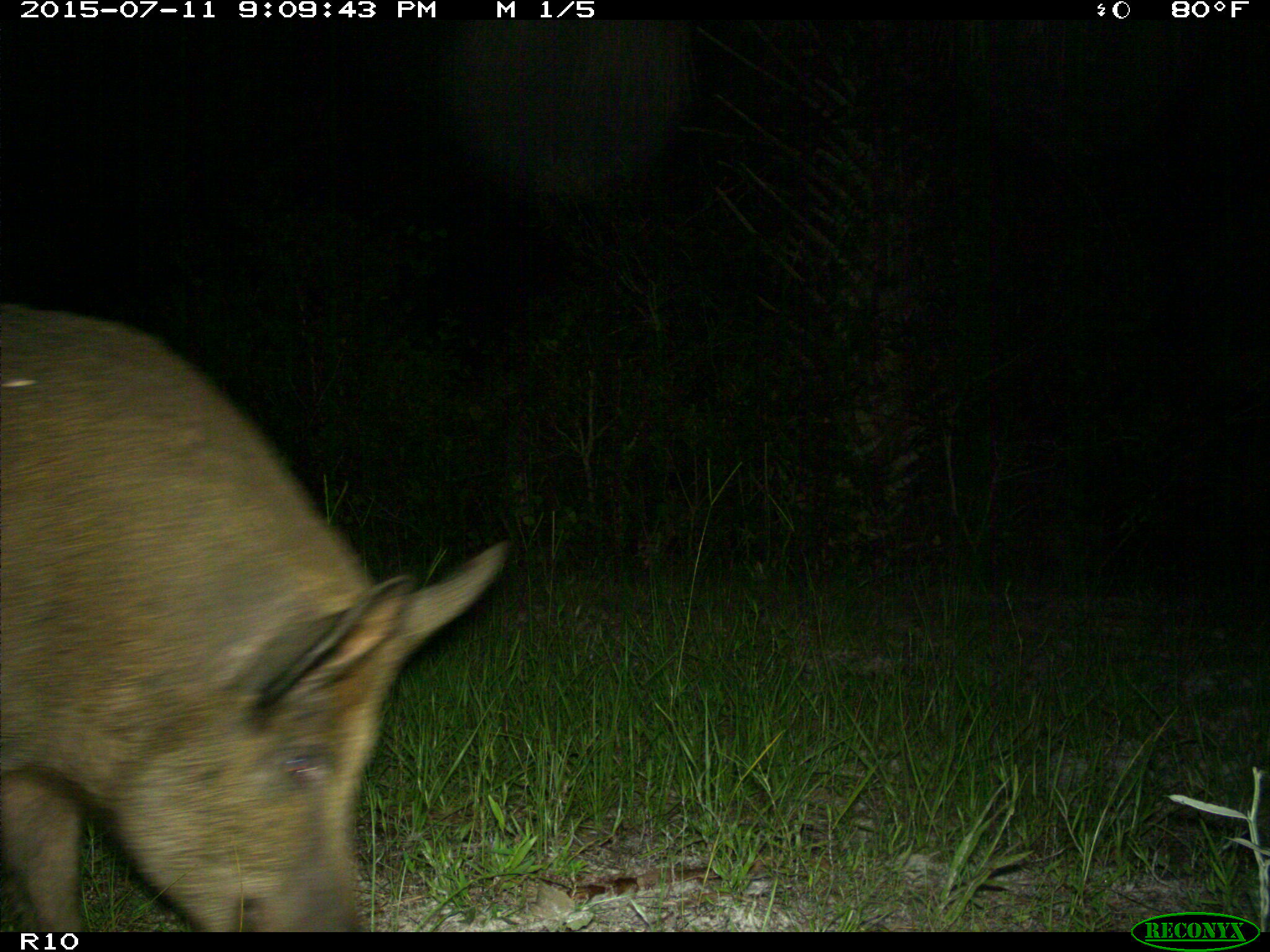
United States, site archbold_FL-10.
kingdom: Animalia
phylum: Chordata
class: Mammalia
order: Artiodactyla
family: Suidae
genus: Sus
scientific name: Sus scrofa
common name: wild boar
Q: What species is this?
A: Sus scrofa (wild boar).